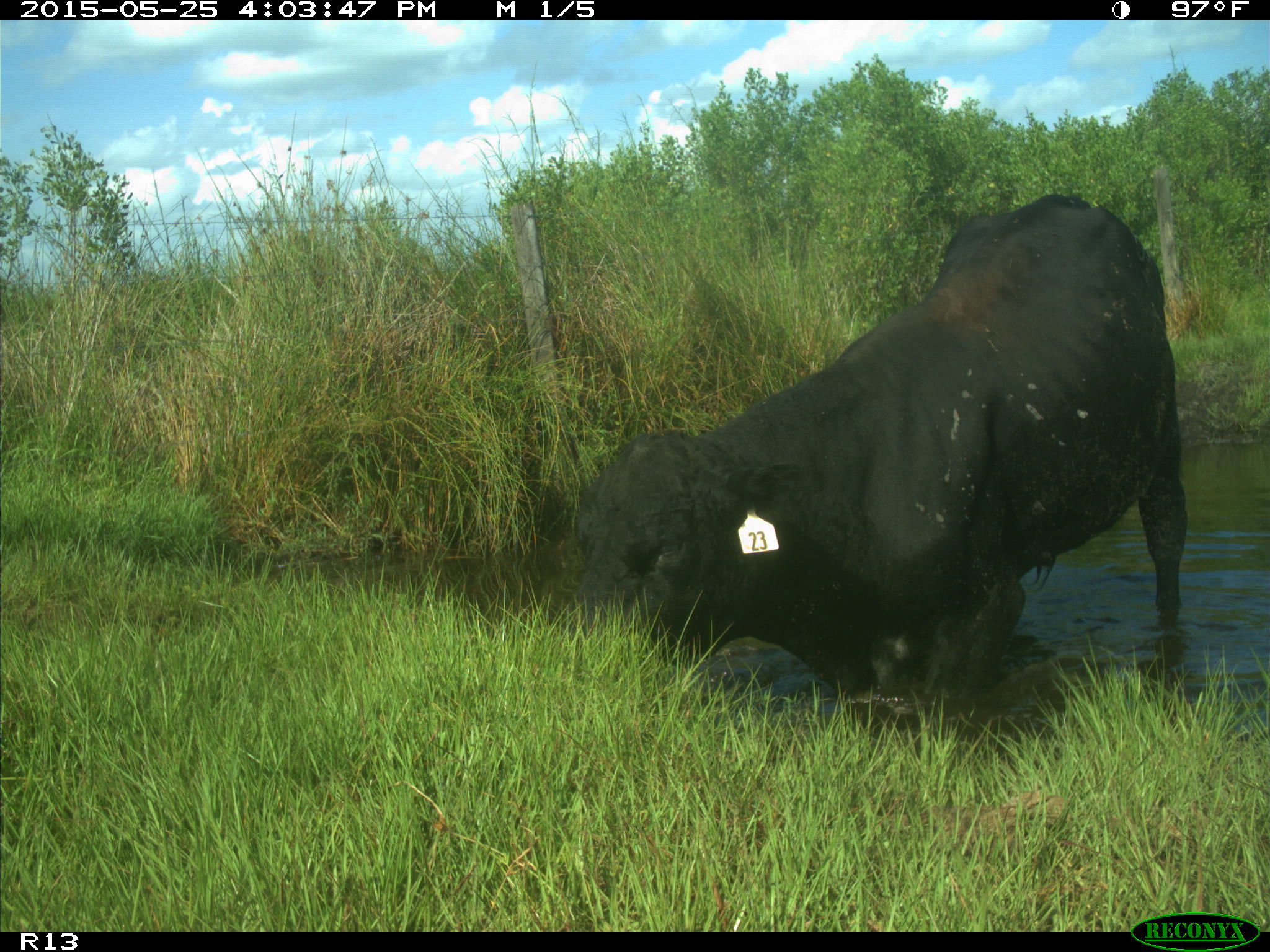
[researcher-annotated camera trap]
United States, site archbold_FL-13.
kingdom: Animalia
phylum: Chordata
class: Mammalia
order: Artiodactyla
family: Bovidae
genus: Bos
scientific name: Bos taurus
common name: domestic cow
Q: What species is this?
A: Bos taurus (domestic cow).